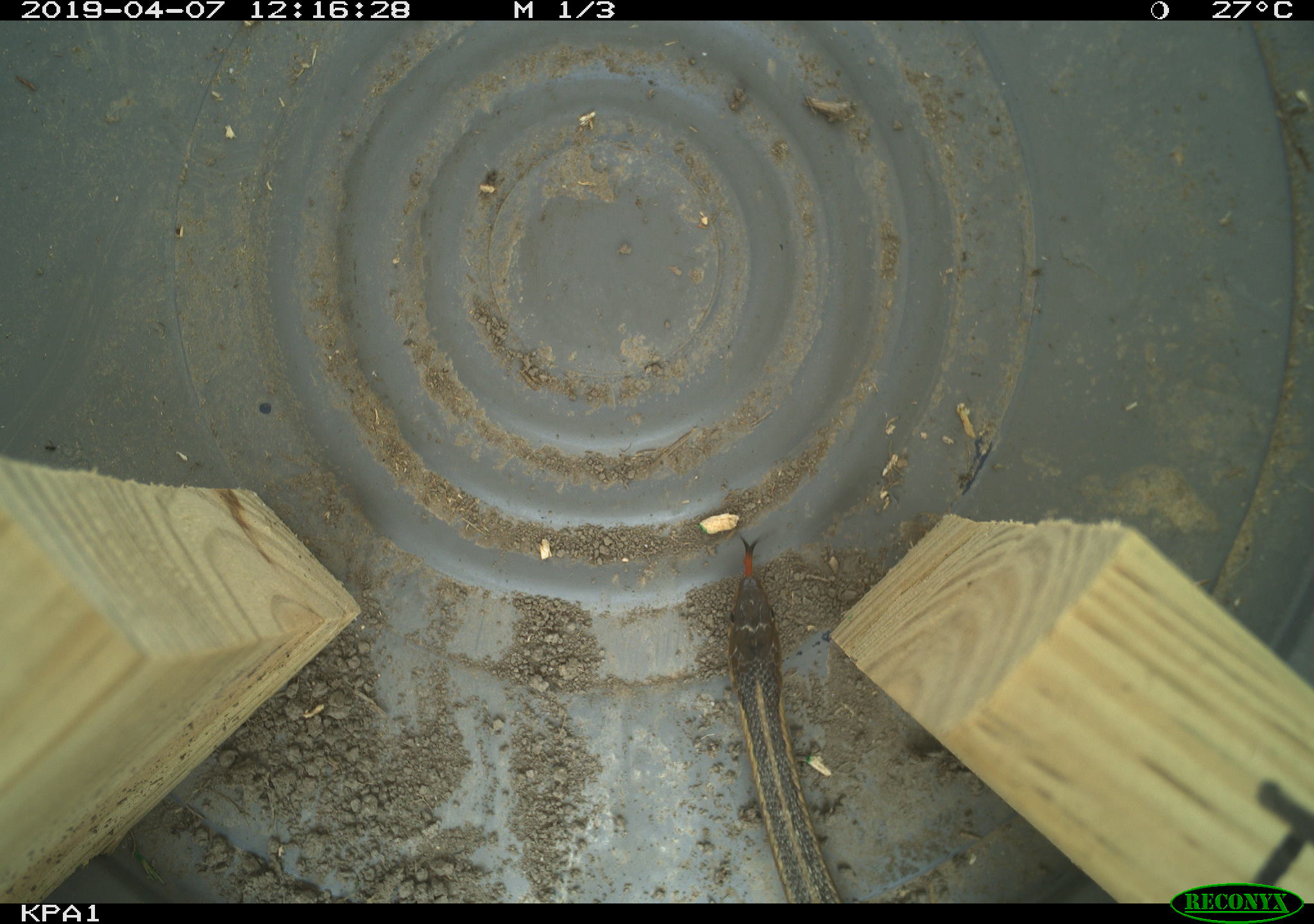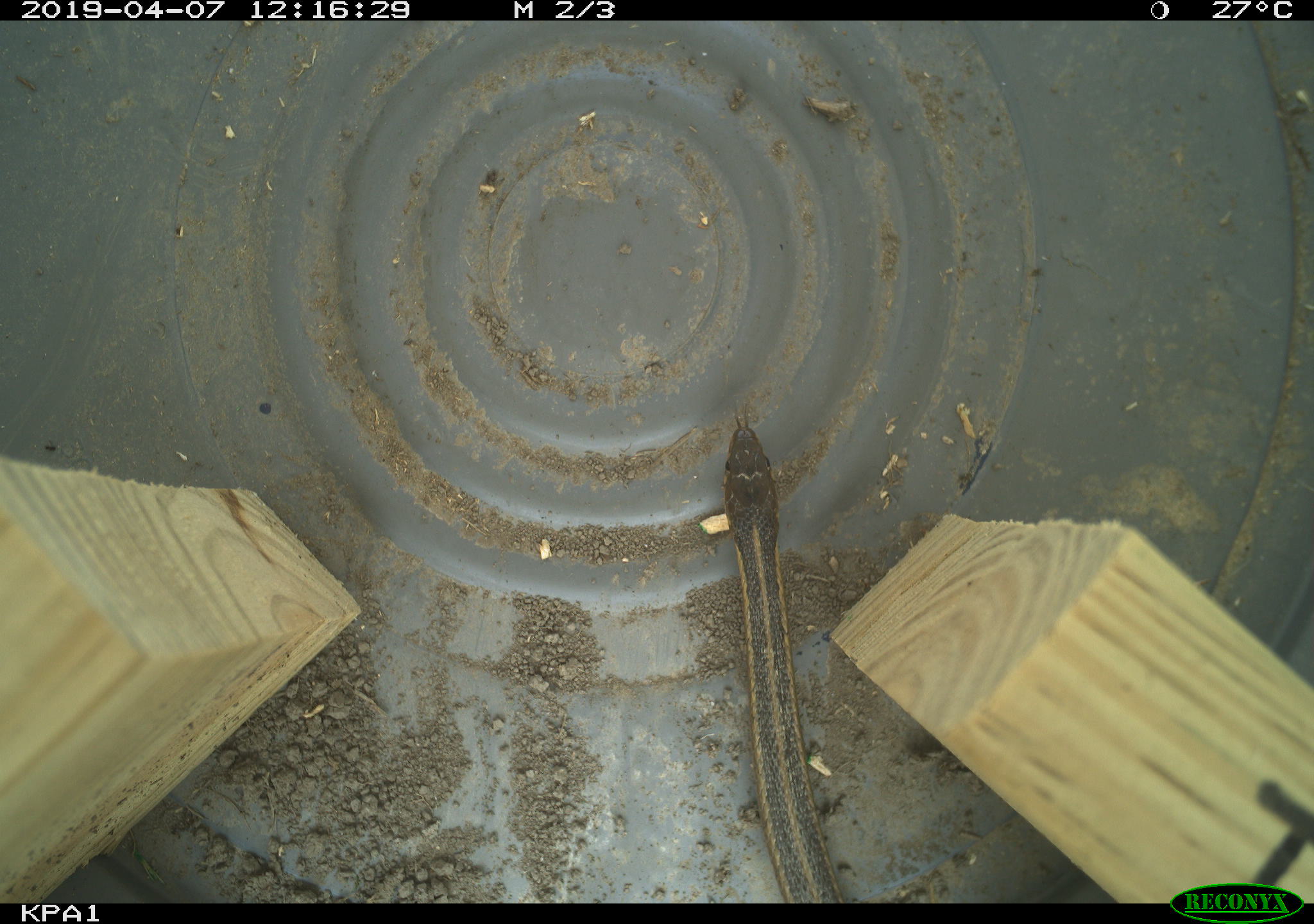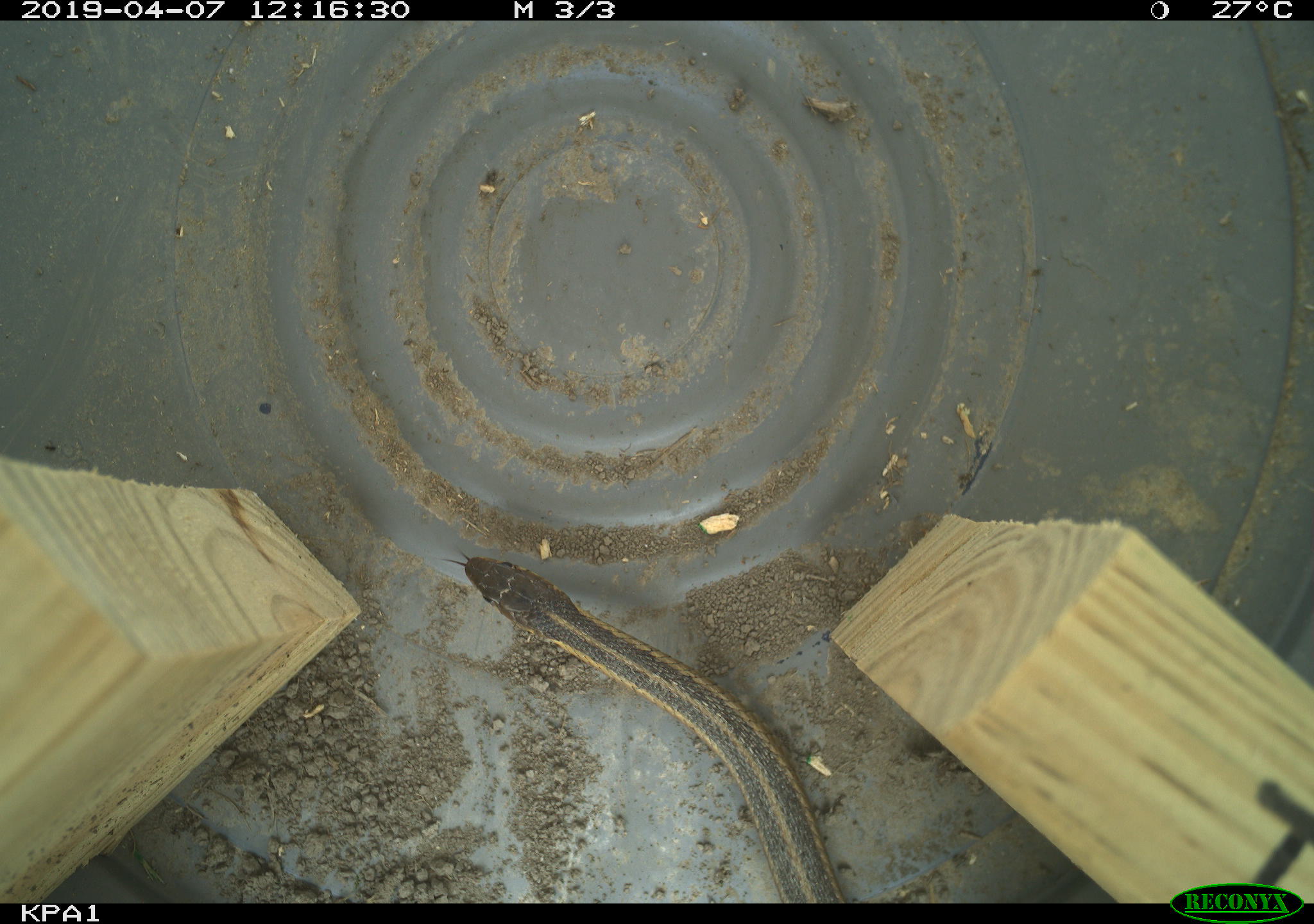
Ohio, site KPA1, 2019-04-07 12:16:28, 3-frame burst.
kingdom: Animalia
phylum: Chordata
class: Reptilia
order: Squamata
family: Colubridae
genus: Thamnophis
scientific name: Thamnophis sirtalis sirtalis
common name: eastern gartersnake